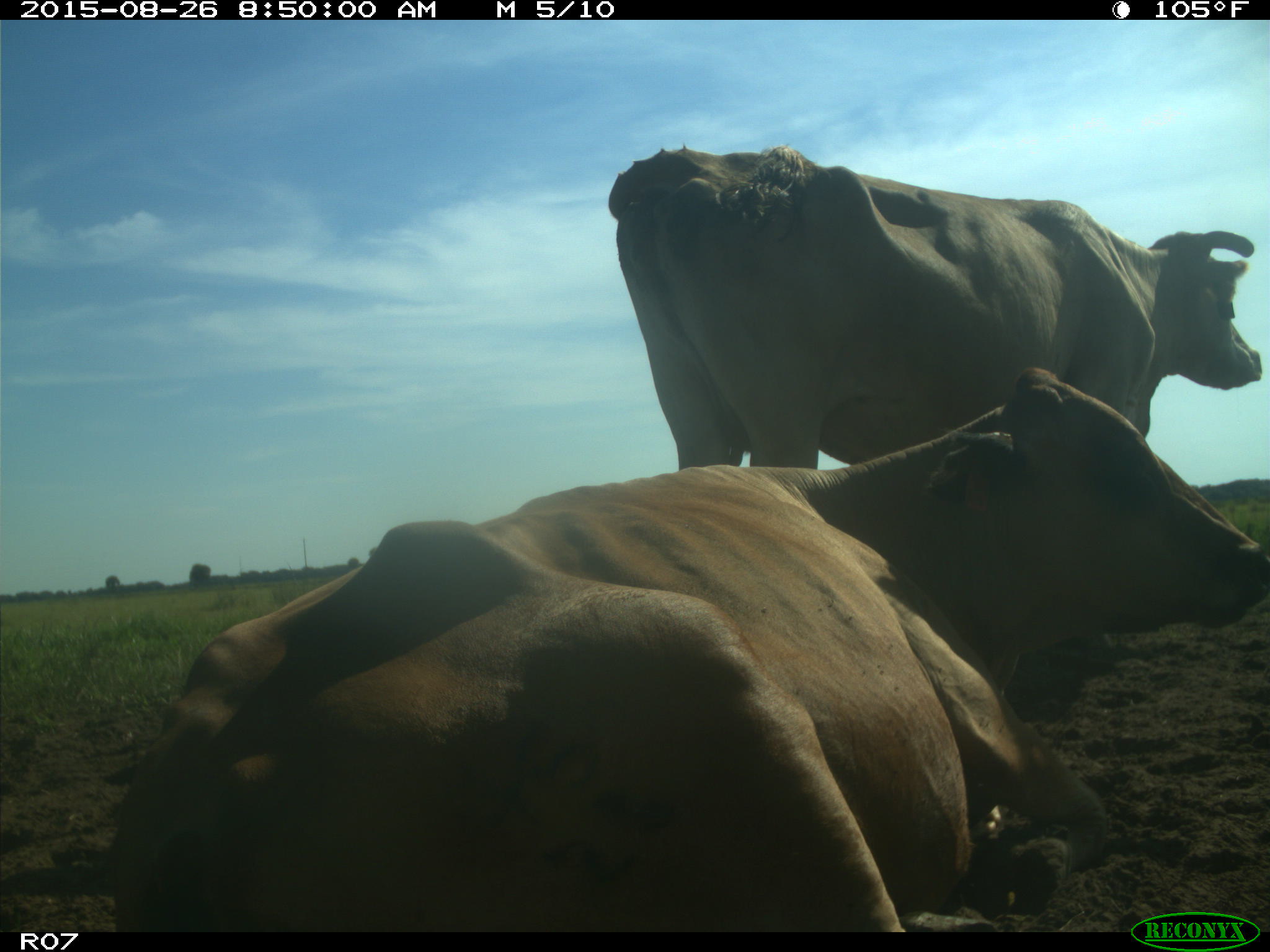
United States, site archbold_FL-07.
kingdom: Animalia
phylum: Chordata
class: Mammalia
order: Artiodactyla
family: Bovidae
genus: Bos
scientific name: Bos taurus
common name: domestic cow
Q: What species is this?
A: Bos taurus (domestic cow).